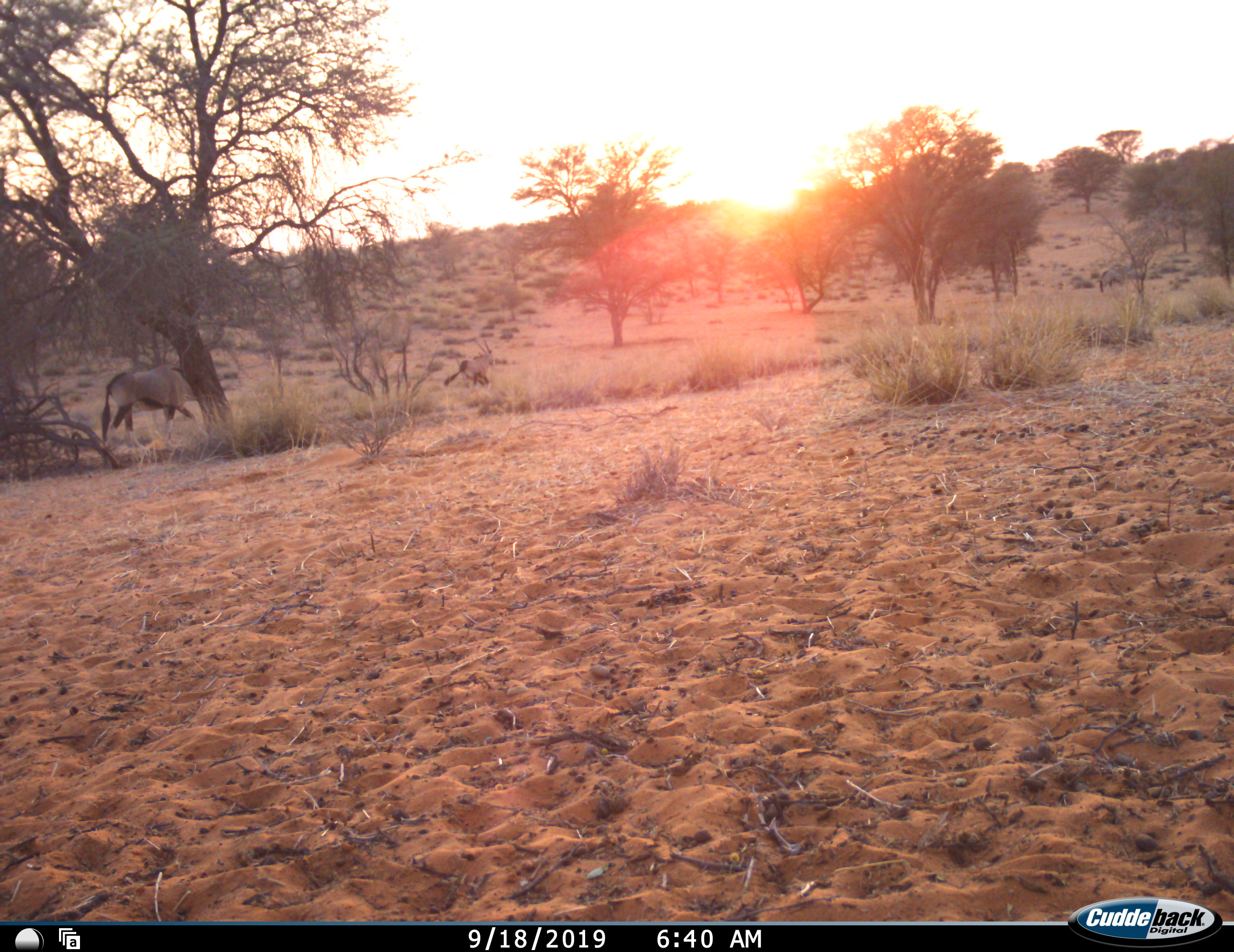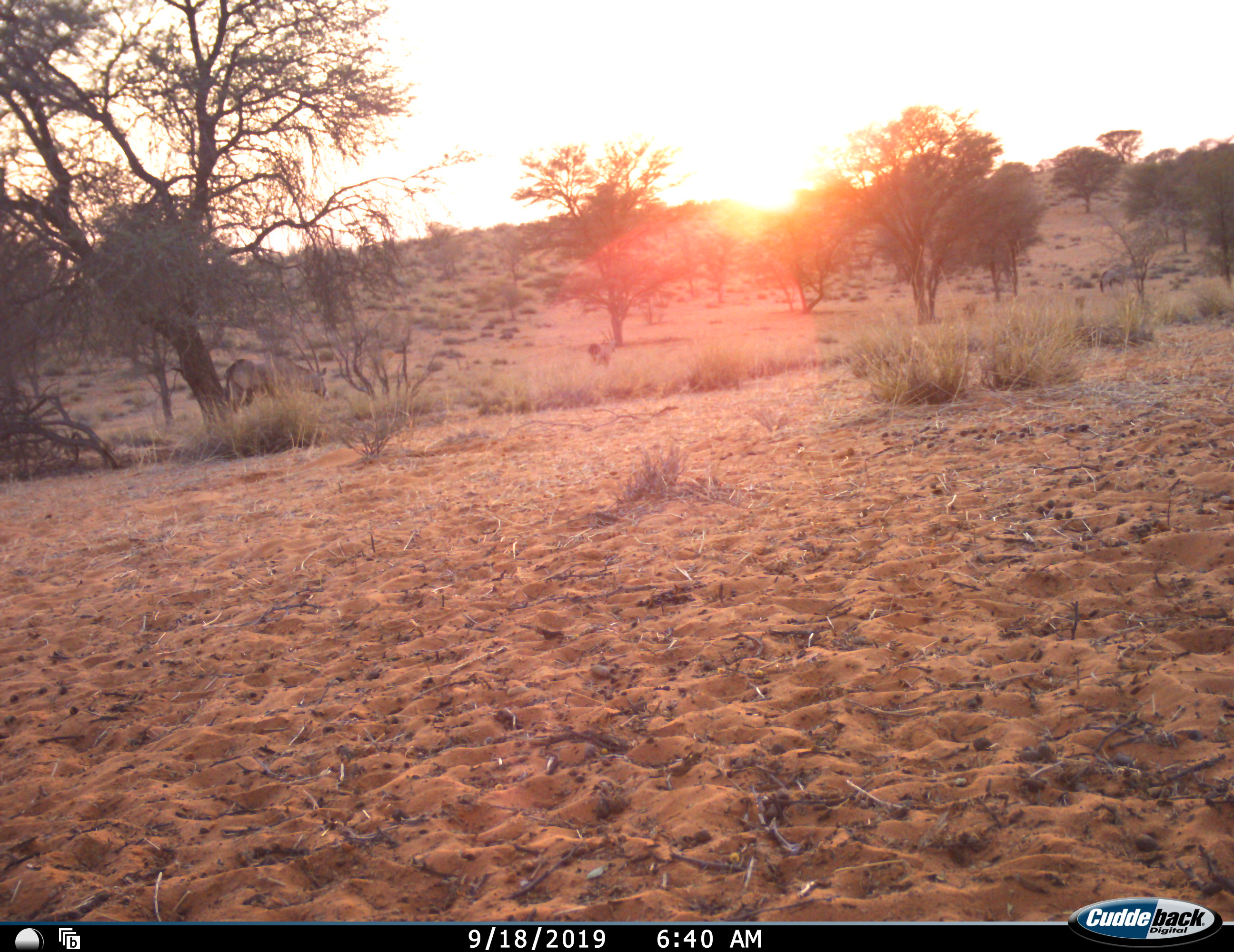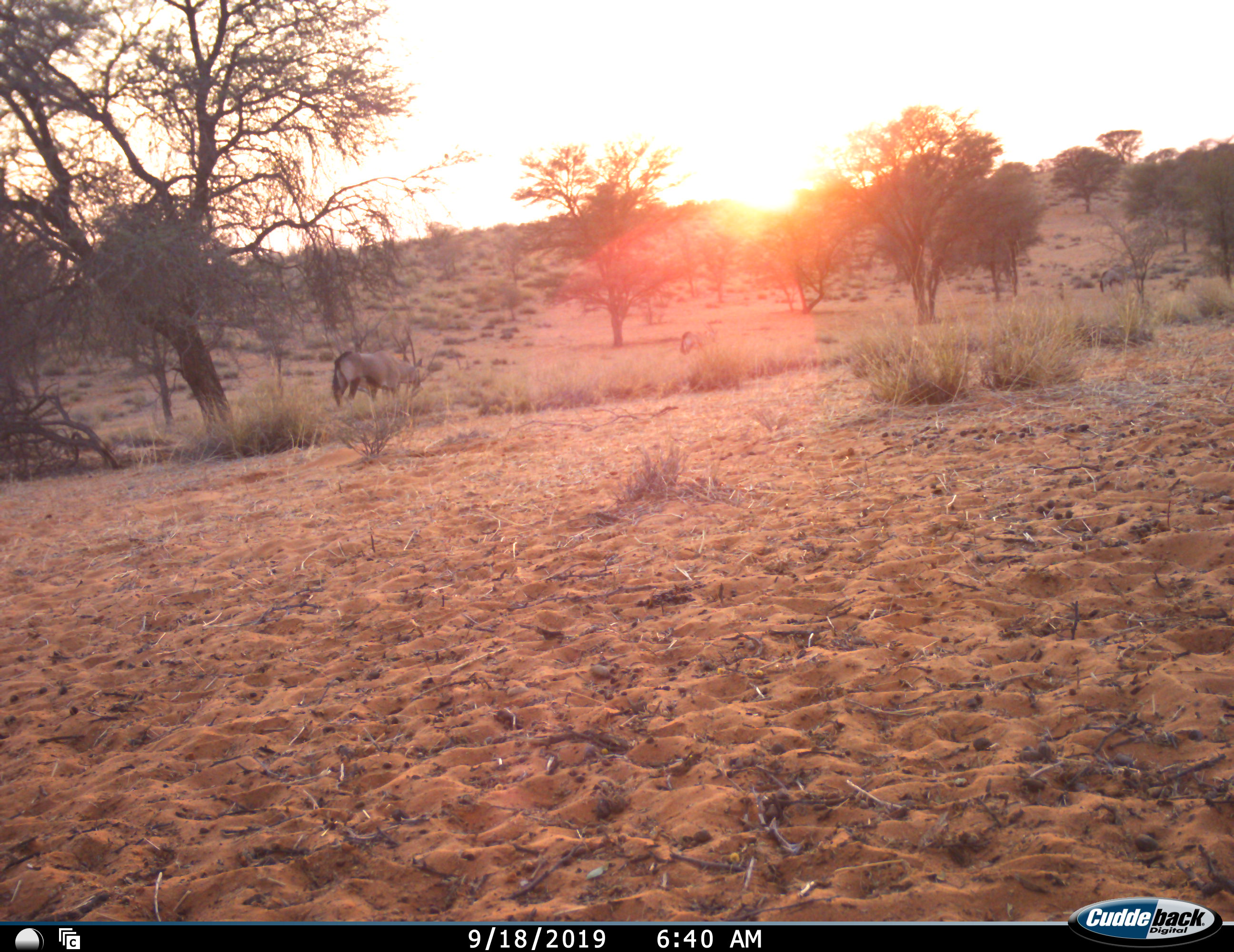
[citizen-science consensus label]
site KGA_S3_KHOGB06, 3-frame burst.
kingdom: Animalia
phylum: Chordata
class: Mammalia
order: Artiodactyla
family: Bovidae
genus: Oryx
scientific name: Oryx gazella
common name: gemsbok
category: oryx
Oryx (gemsbok) (Oryx gazella), count 4. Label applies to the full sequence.